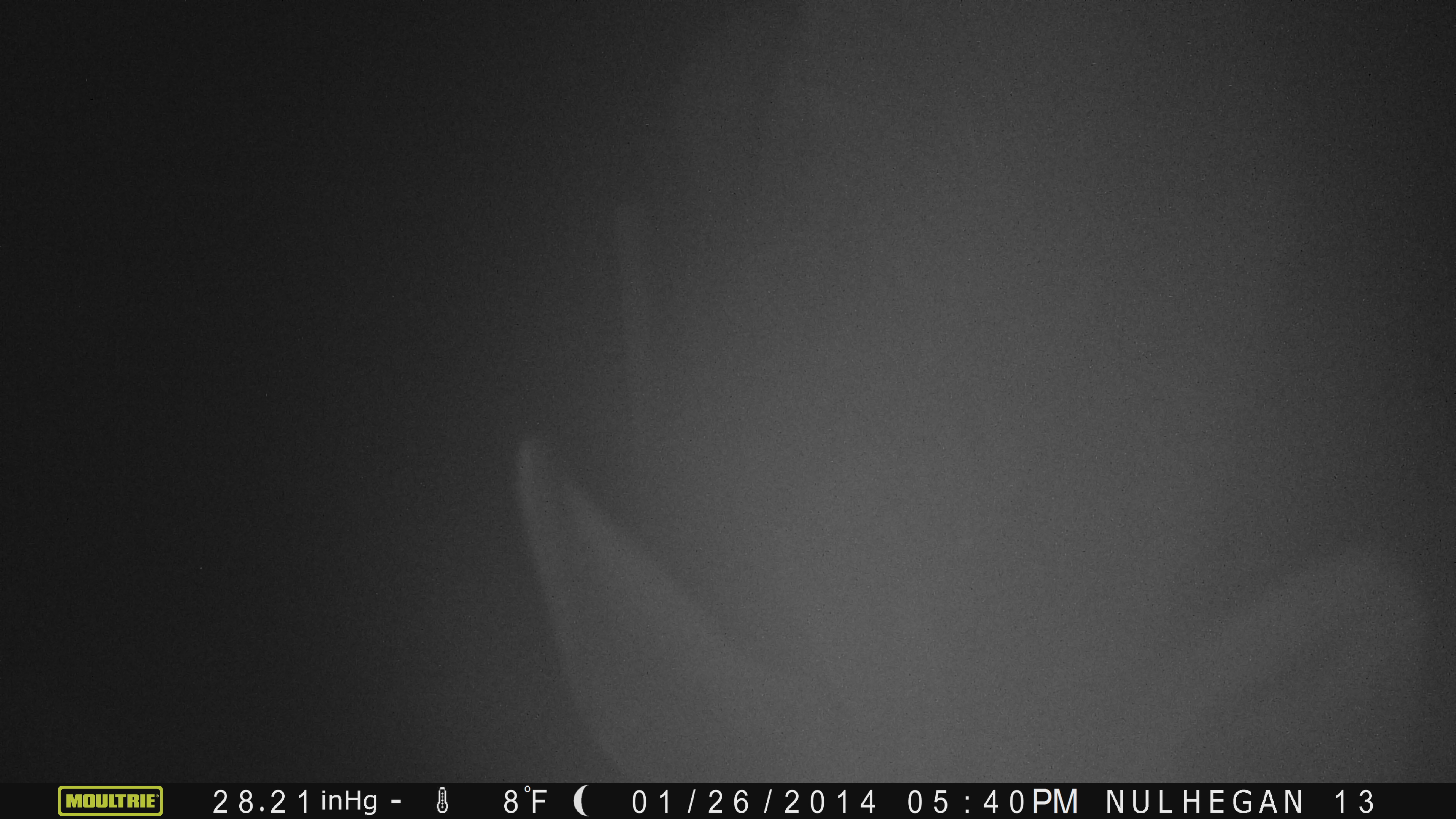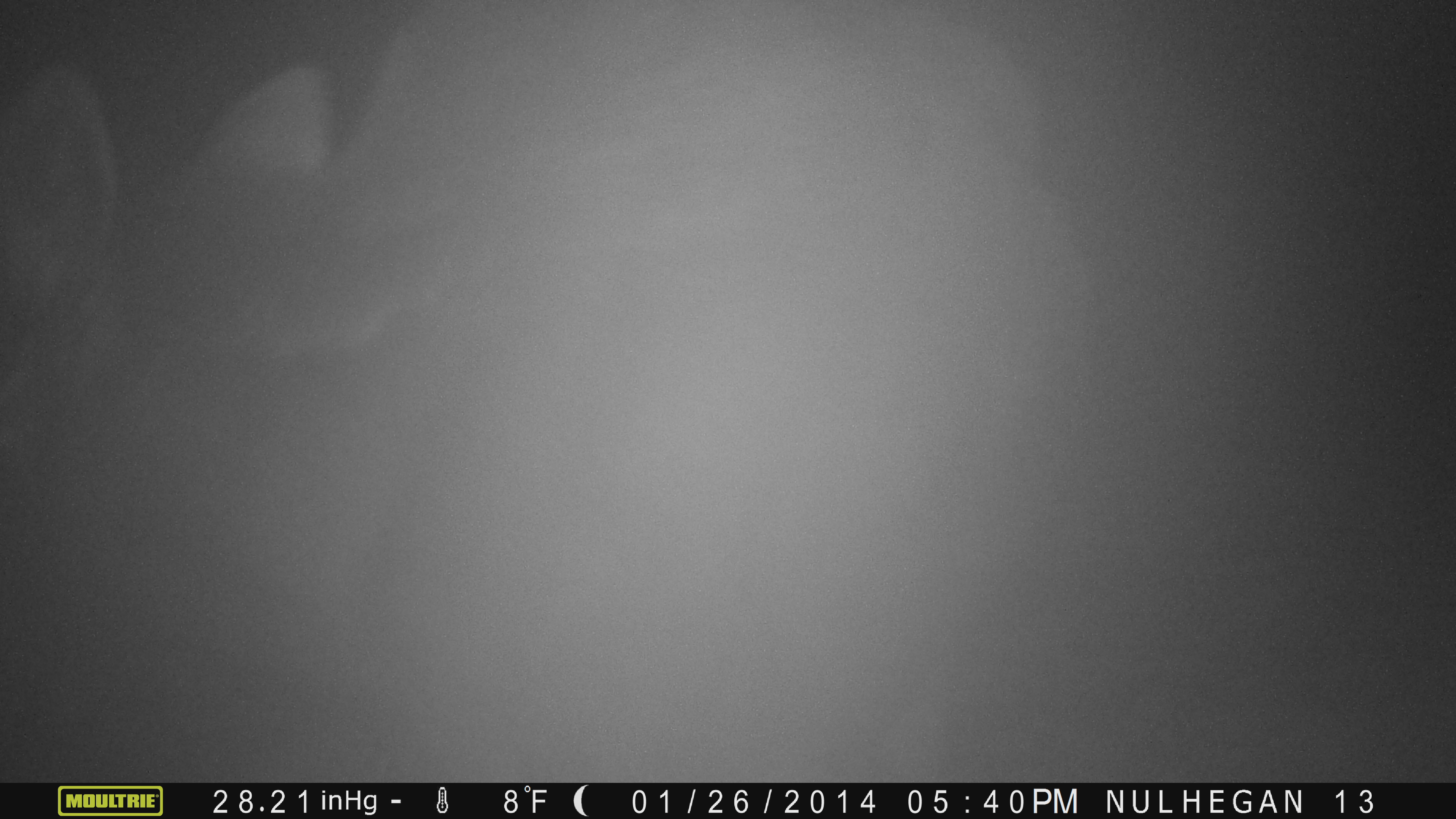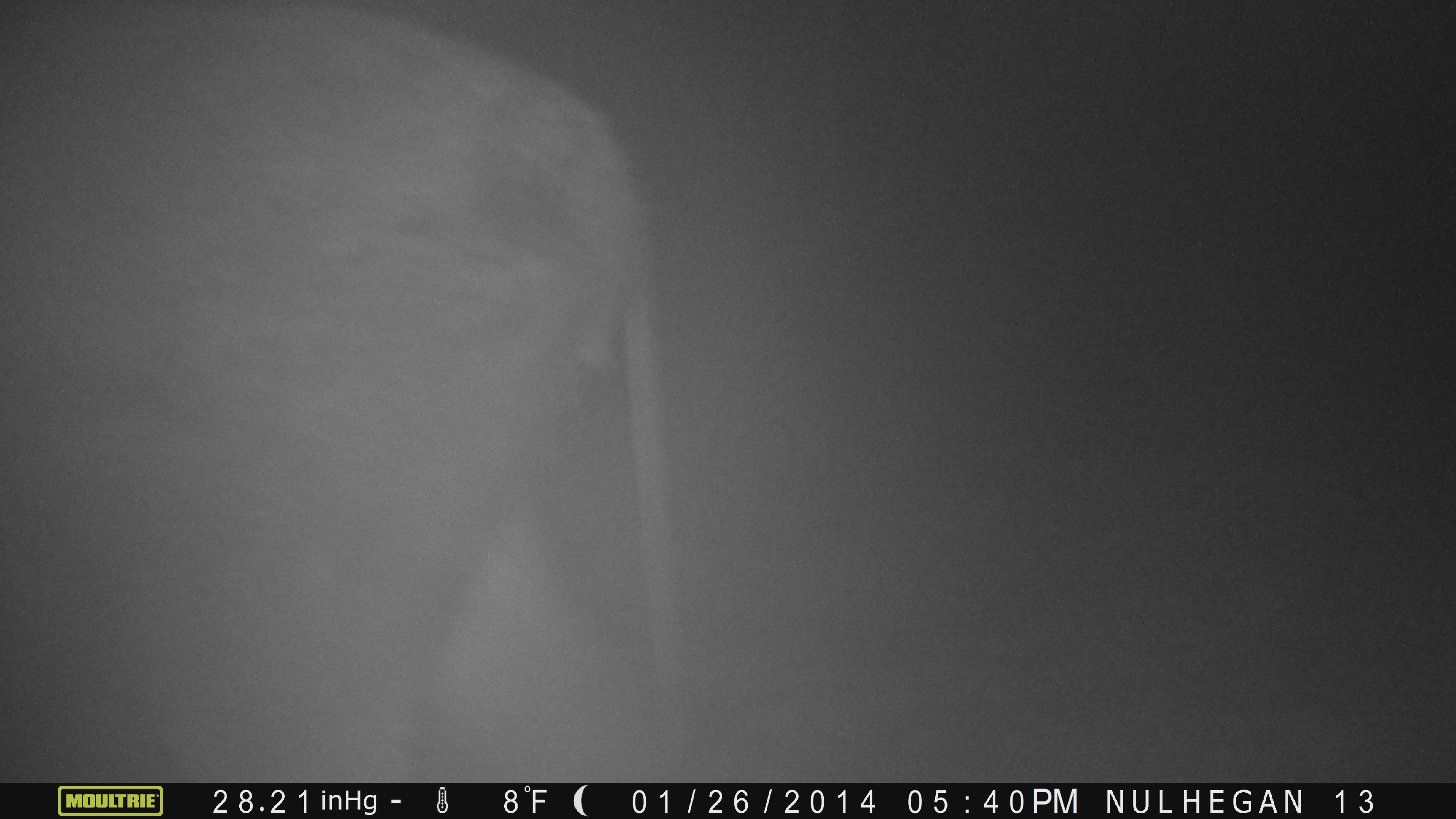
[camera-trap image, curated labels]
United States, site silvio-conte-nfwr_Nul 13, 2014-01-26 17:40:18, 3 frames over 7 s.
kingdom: Animalia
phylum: Chordata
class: Mammalia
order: Artiodactyla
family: Cervidae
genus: Alces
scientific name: Alces alces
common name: moose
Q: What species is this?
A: Moose (Alces alces).